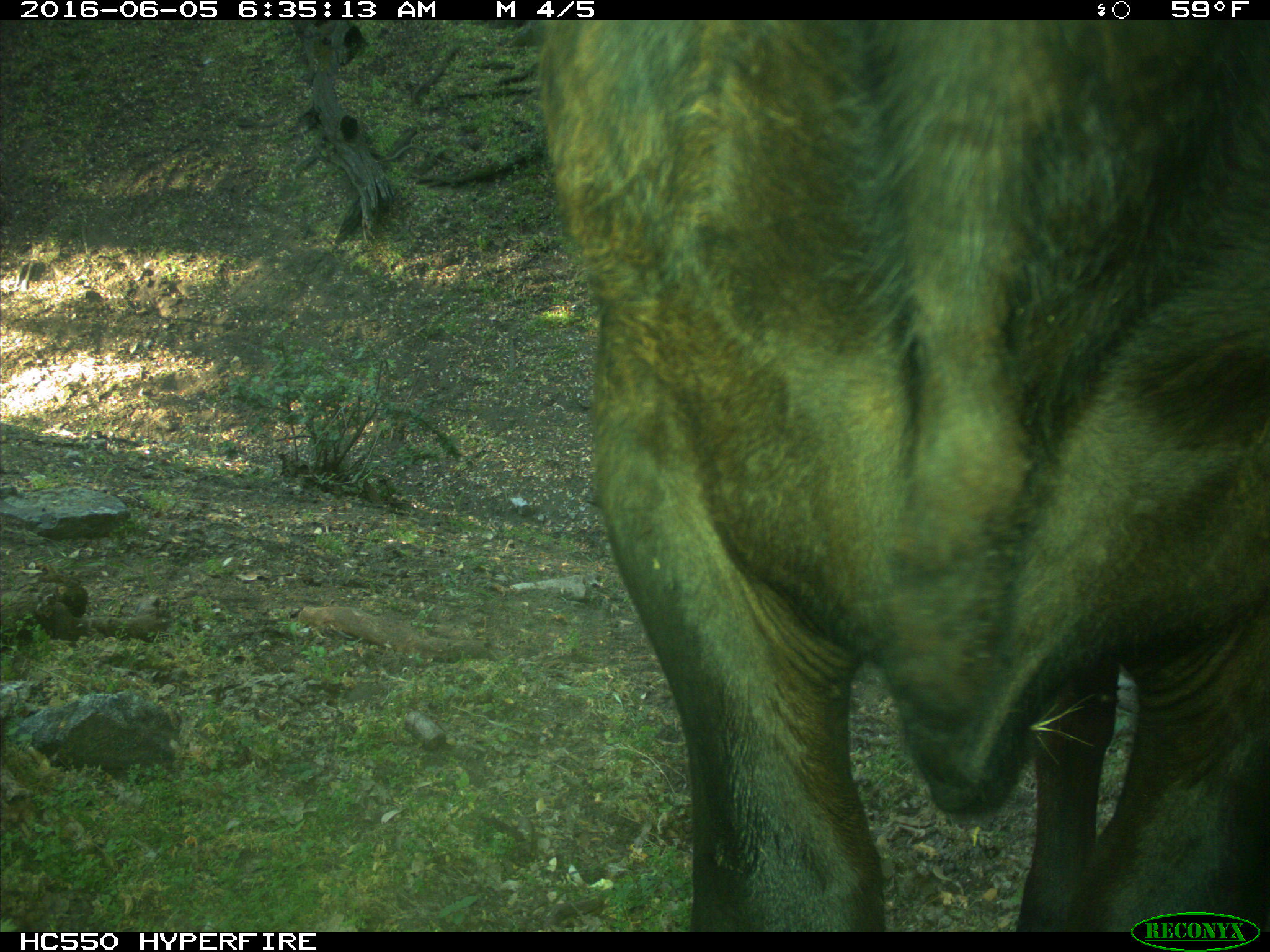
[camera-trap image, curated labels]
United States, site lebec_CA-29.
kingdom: Animalia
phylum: Chordata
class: Mammalia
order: Artiodactyla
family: Bovidae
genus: Bos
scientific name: Bos taurus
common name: domestic cow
Bos taurus (domestic cow).